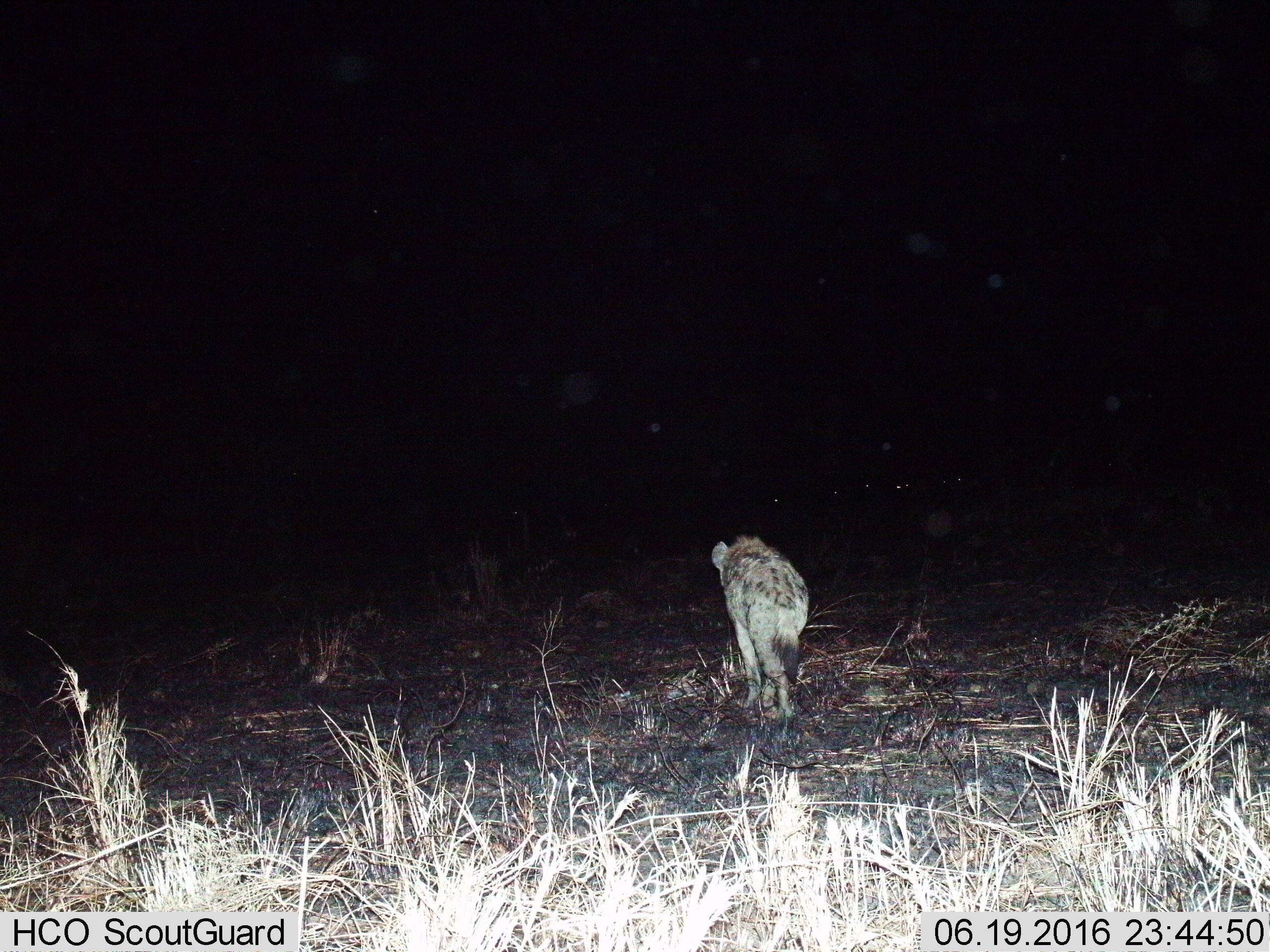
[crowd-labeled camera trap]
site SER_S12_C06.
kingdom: Animalia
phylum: Chordata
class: Mammalia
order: Carnivora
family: Hyaenidae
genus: Crocuta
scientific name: Crocuta crocuta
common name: spotted hyena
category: hyenaspotted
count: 1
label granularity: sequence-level